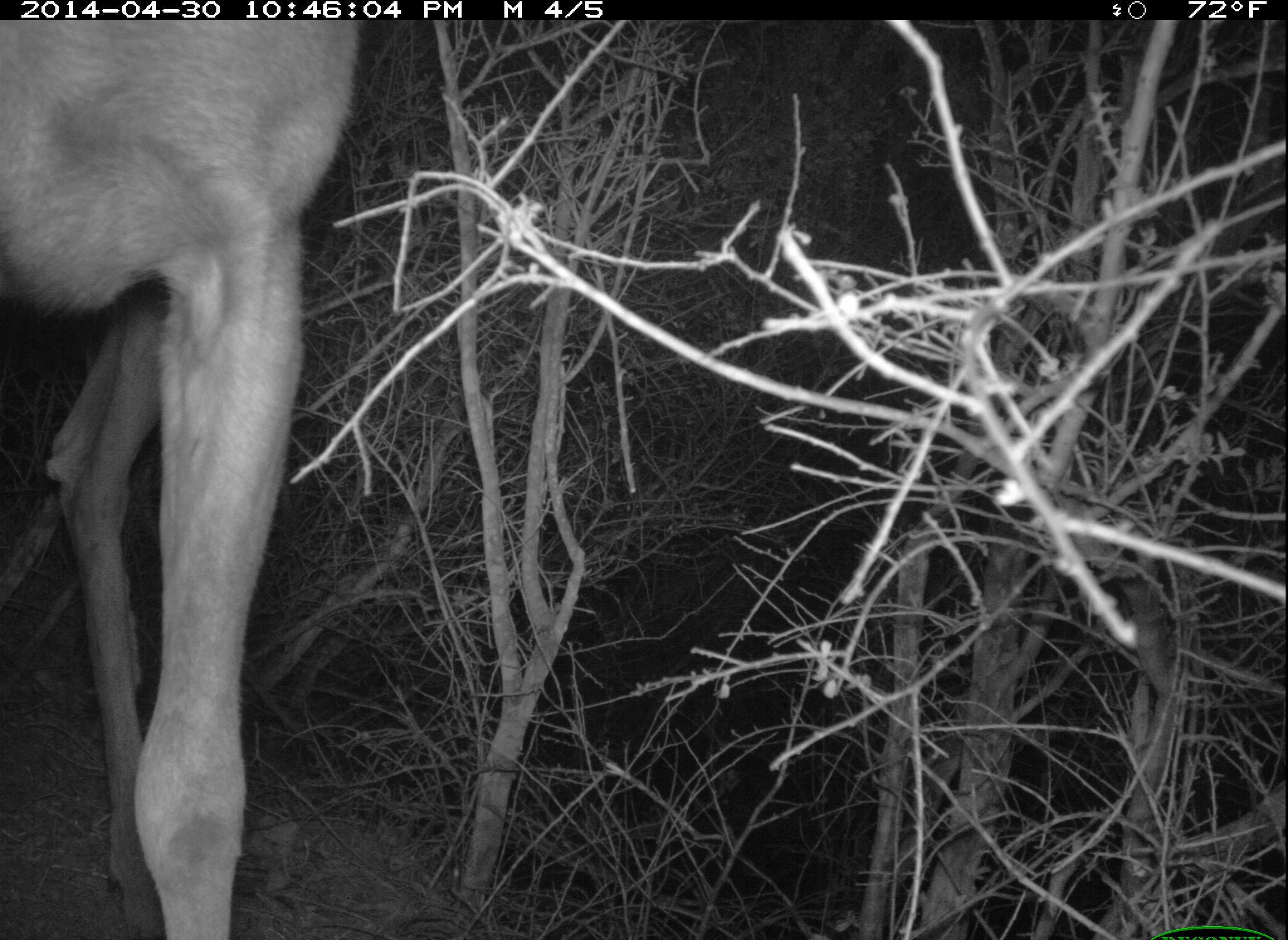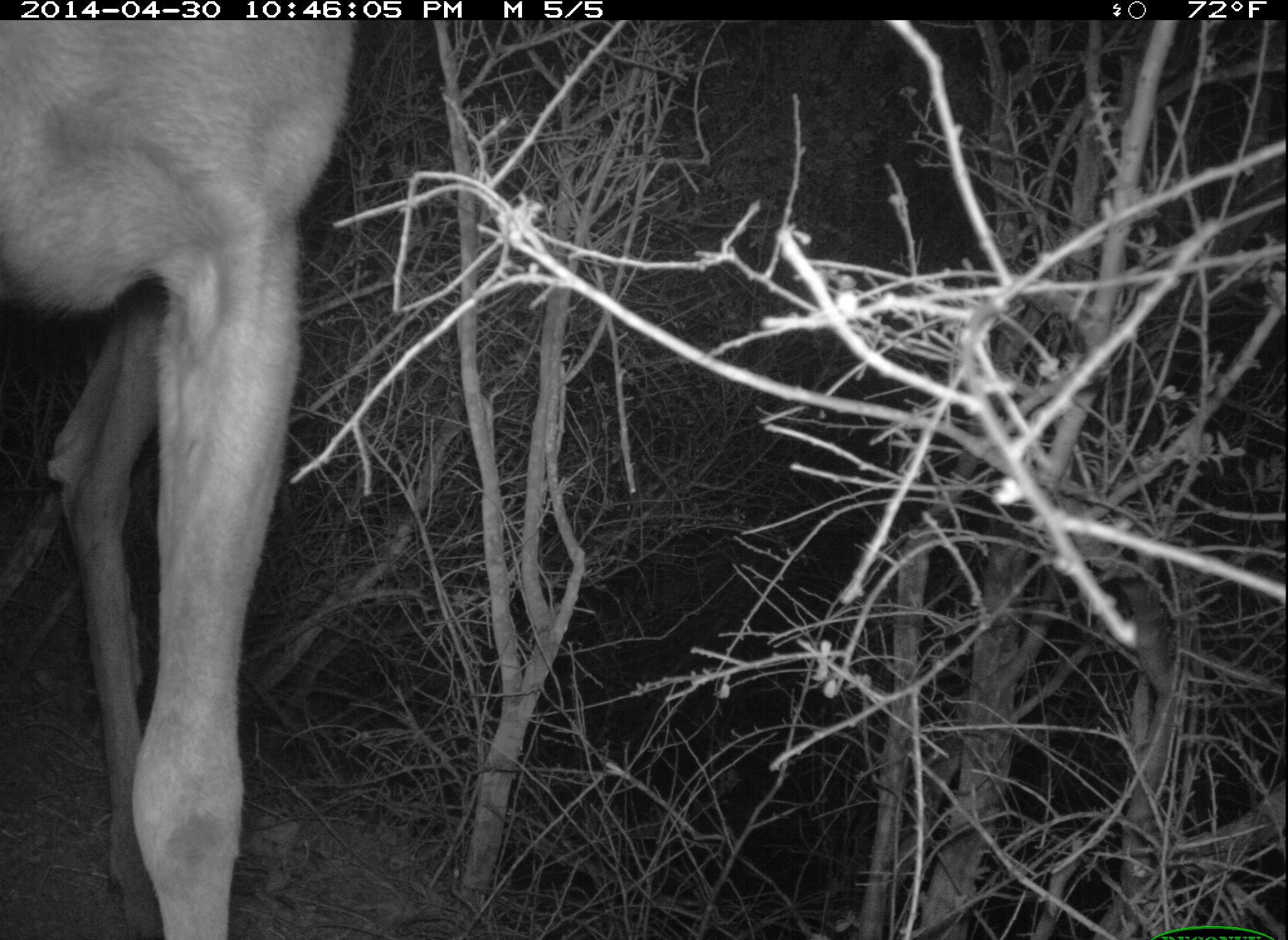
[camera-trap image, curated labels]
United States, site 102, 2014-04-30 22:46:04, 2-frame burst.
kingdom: Animalia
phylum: Chordata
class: Mammalia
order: Artiodactyla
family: Cervidae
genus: Odocoileus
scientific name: Odocoileus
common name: deer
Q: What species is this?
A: Deer (Odocoileus).